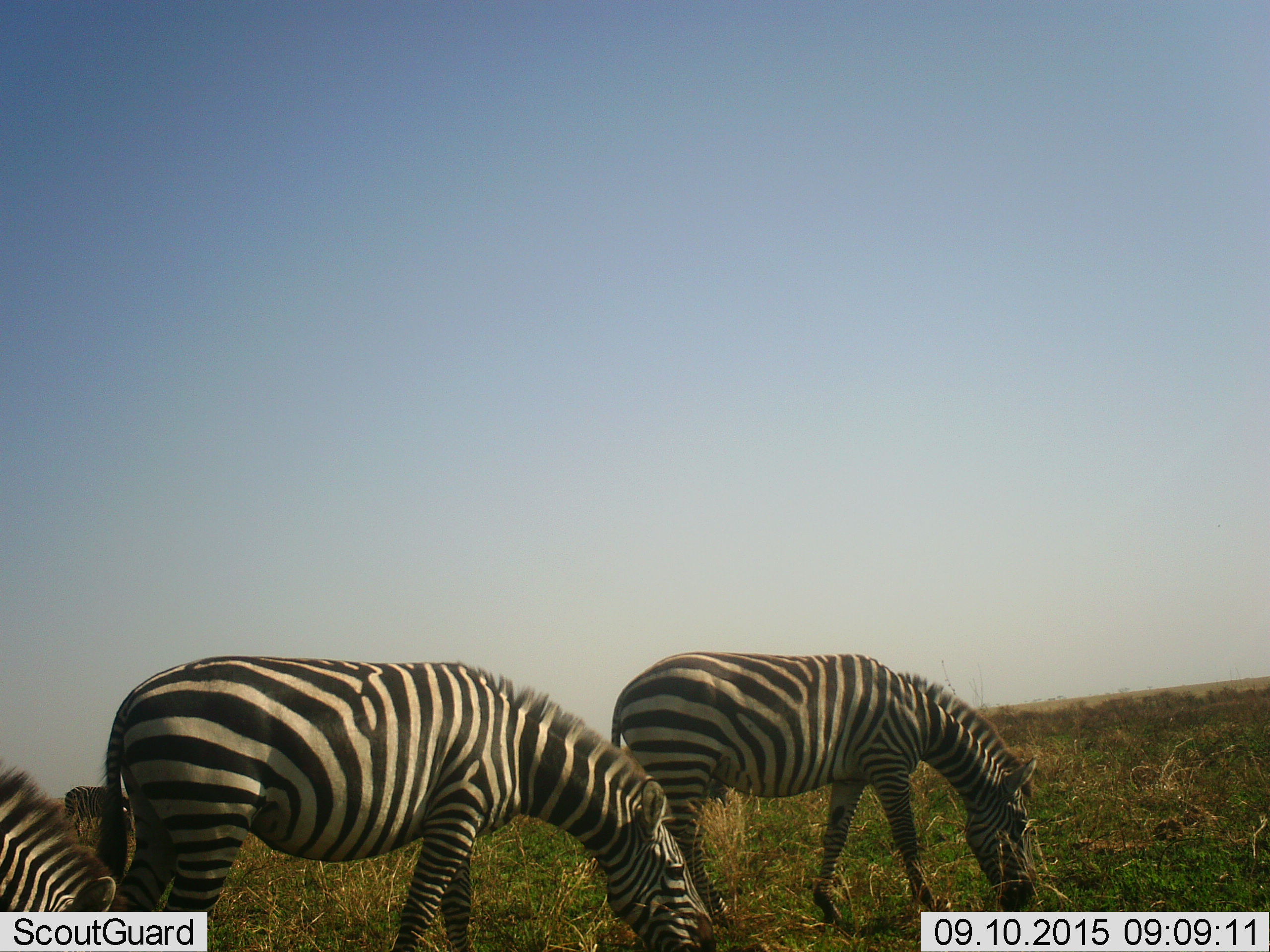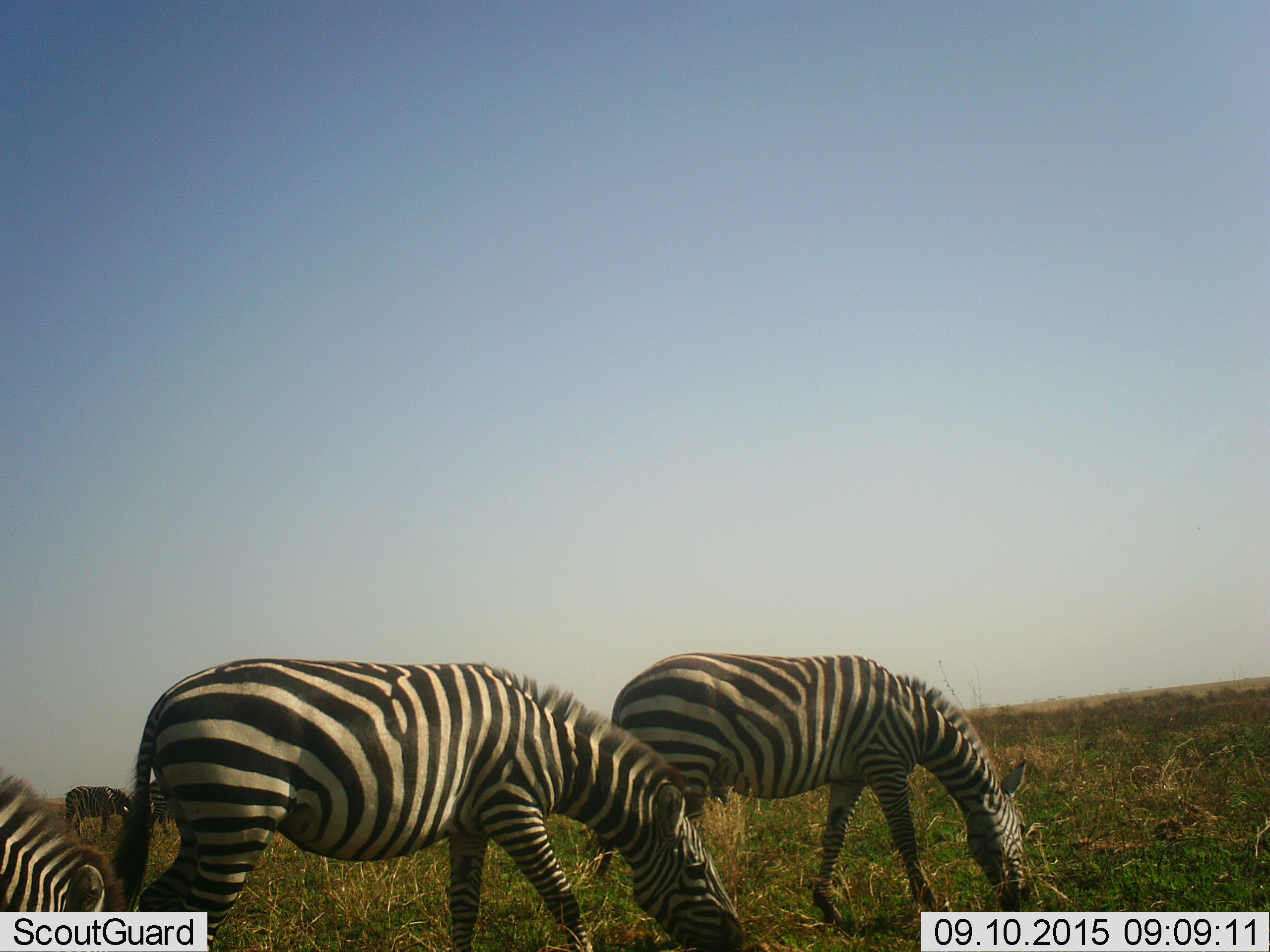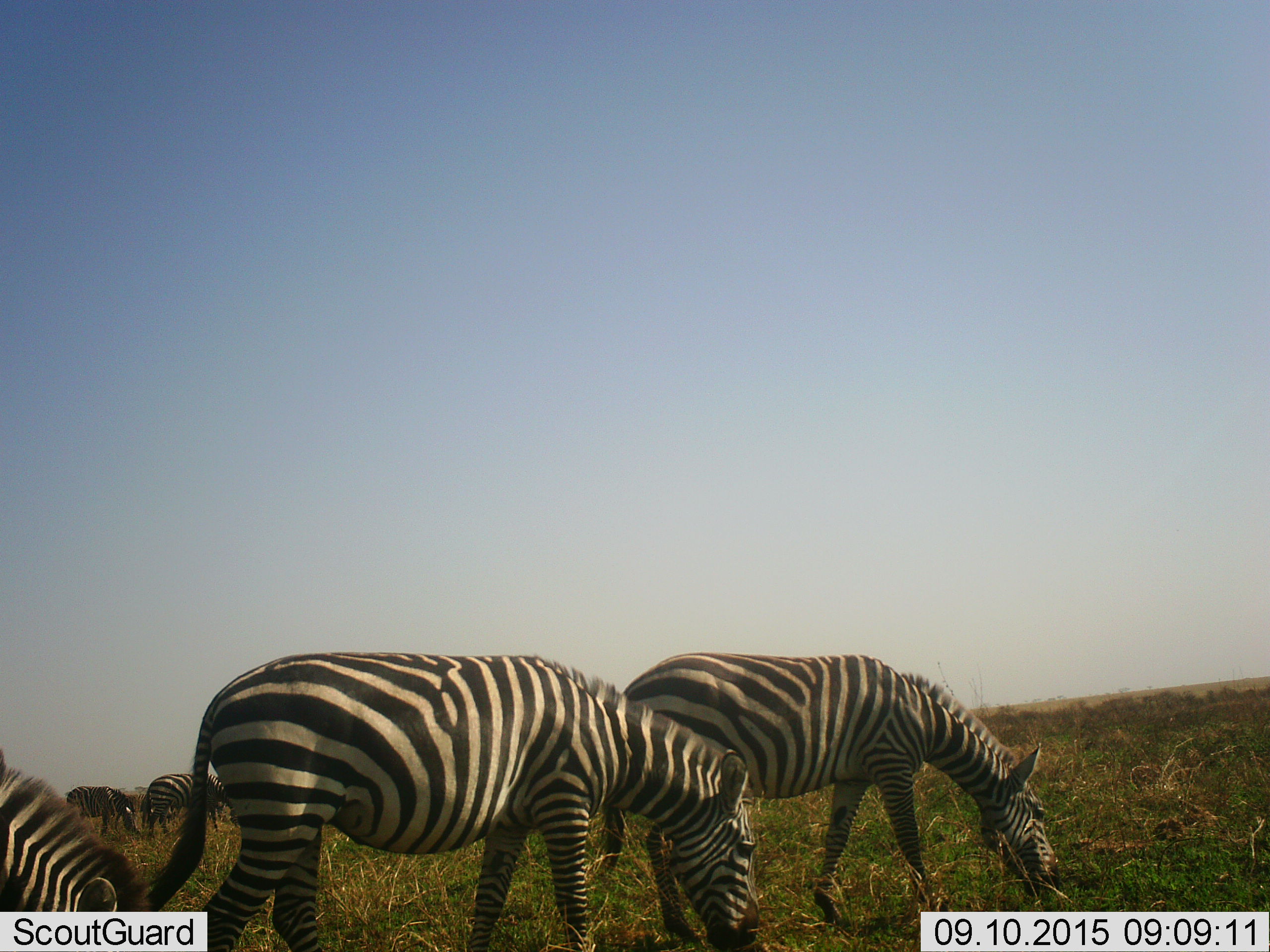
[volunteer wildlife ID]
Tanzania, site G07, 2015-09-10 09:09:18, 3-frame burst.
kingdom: Animalia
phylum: Chordata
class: Mammalia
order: Perissodactyla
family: Equidae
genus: Equus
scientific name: Equus quagga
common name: plains zebra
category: zebra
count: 5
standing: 20%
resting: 0%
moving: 20%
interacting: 0%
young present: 0%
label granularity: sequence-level